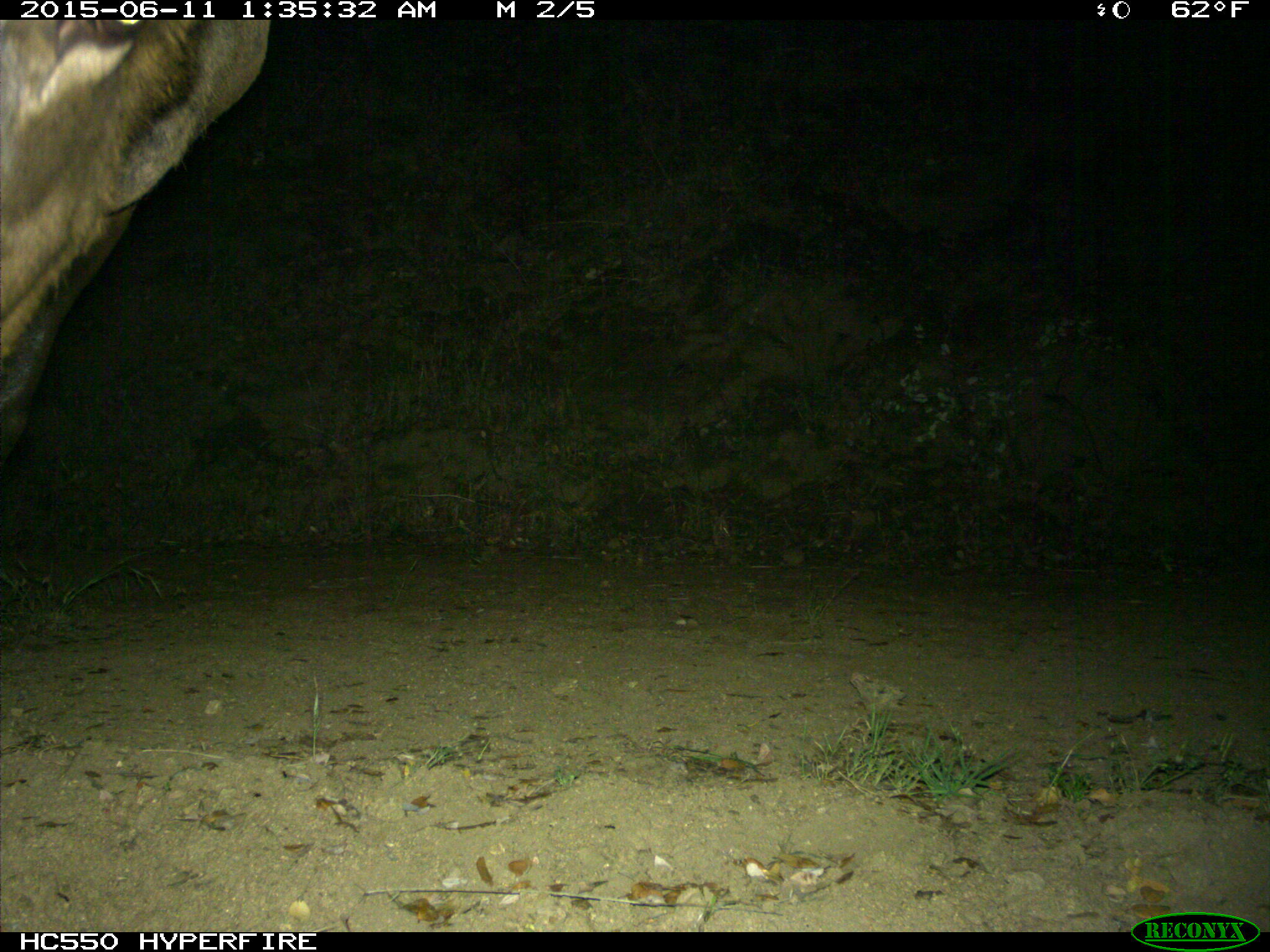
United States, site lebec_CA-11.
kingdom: Animalia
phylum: Chordata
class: Mammalia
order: Artiodactyla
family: Cervidae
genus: Cervus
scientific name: Cervus canadensis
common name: elk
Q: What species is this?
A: Cervus canadensis (elk).